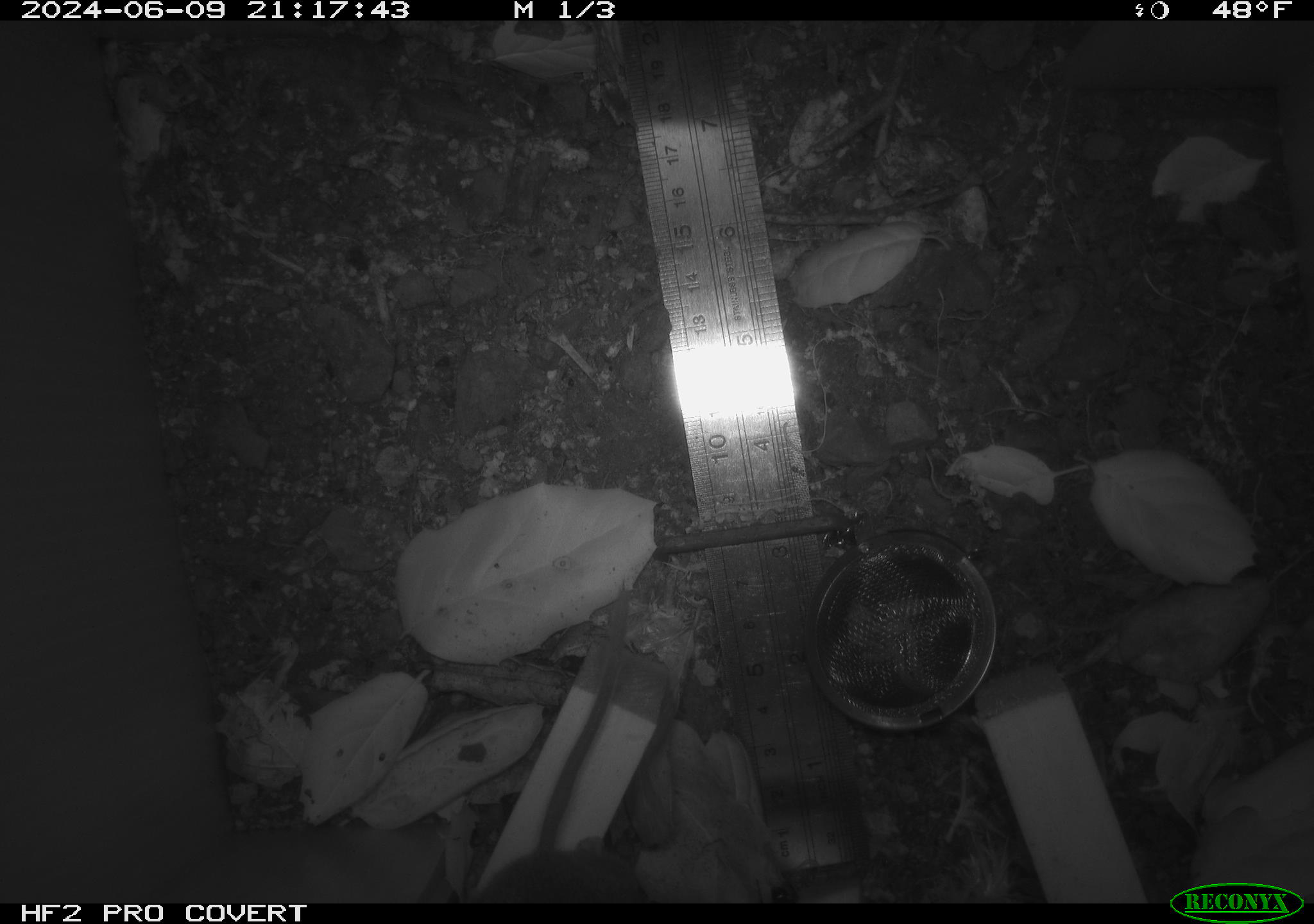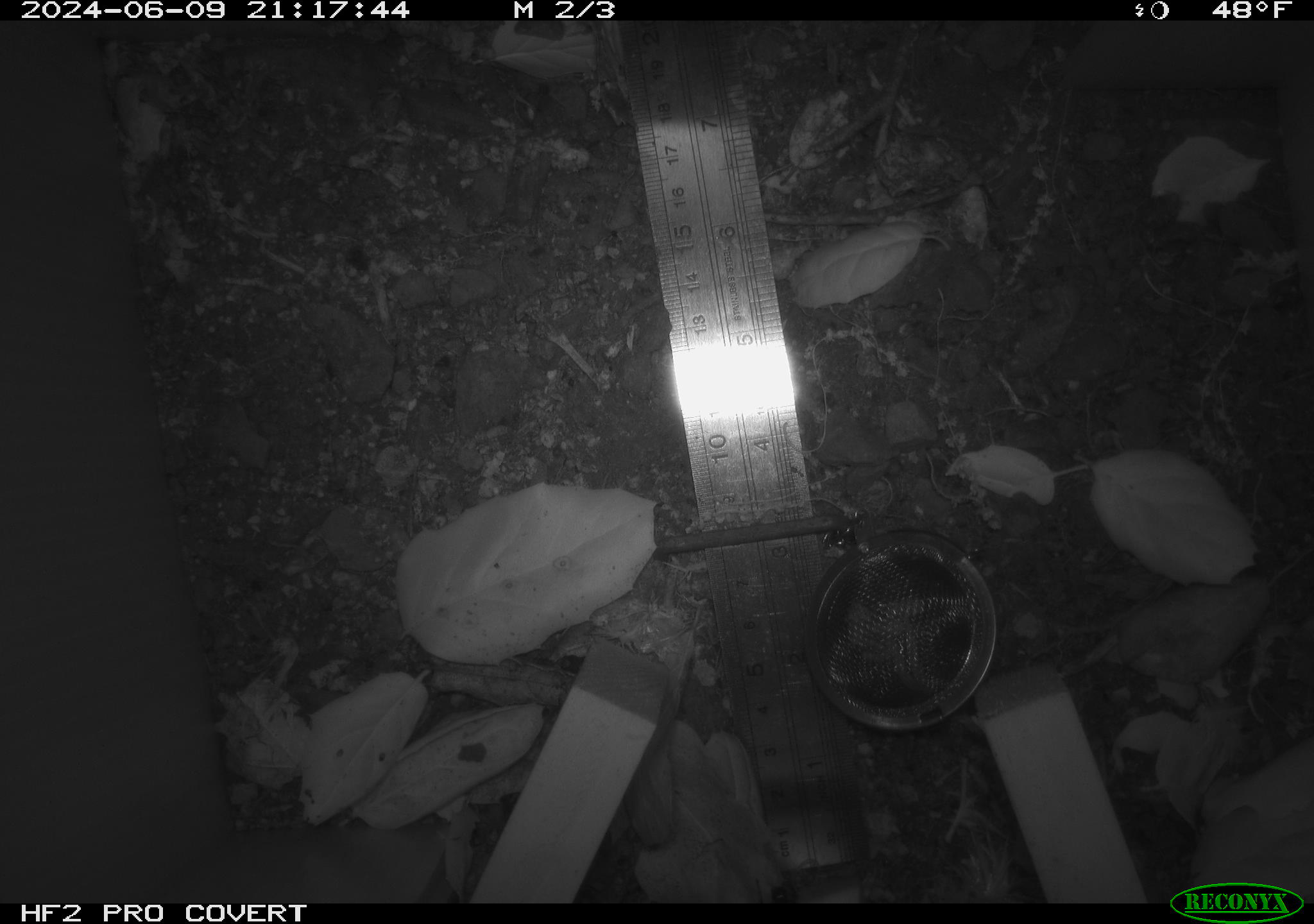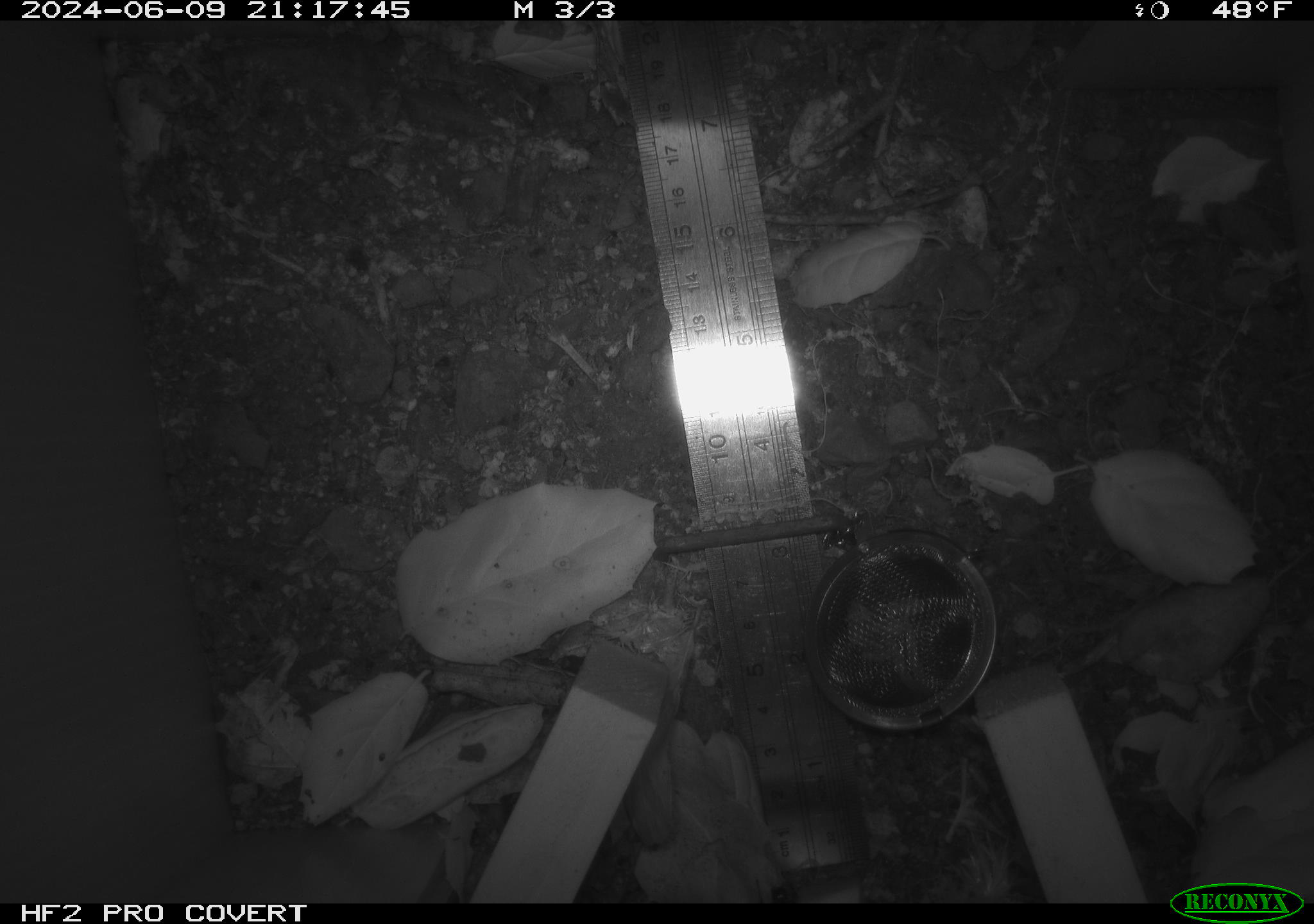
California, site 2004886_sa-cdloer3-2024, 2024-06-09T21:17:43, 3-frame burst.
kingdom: Animalia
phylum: Chordata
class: Mammalia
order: Rodentia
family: Cricetidae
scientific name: Arvicolinae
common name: voles, lemmings, and muskrats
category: arvicolinae subfamily